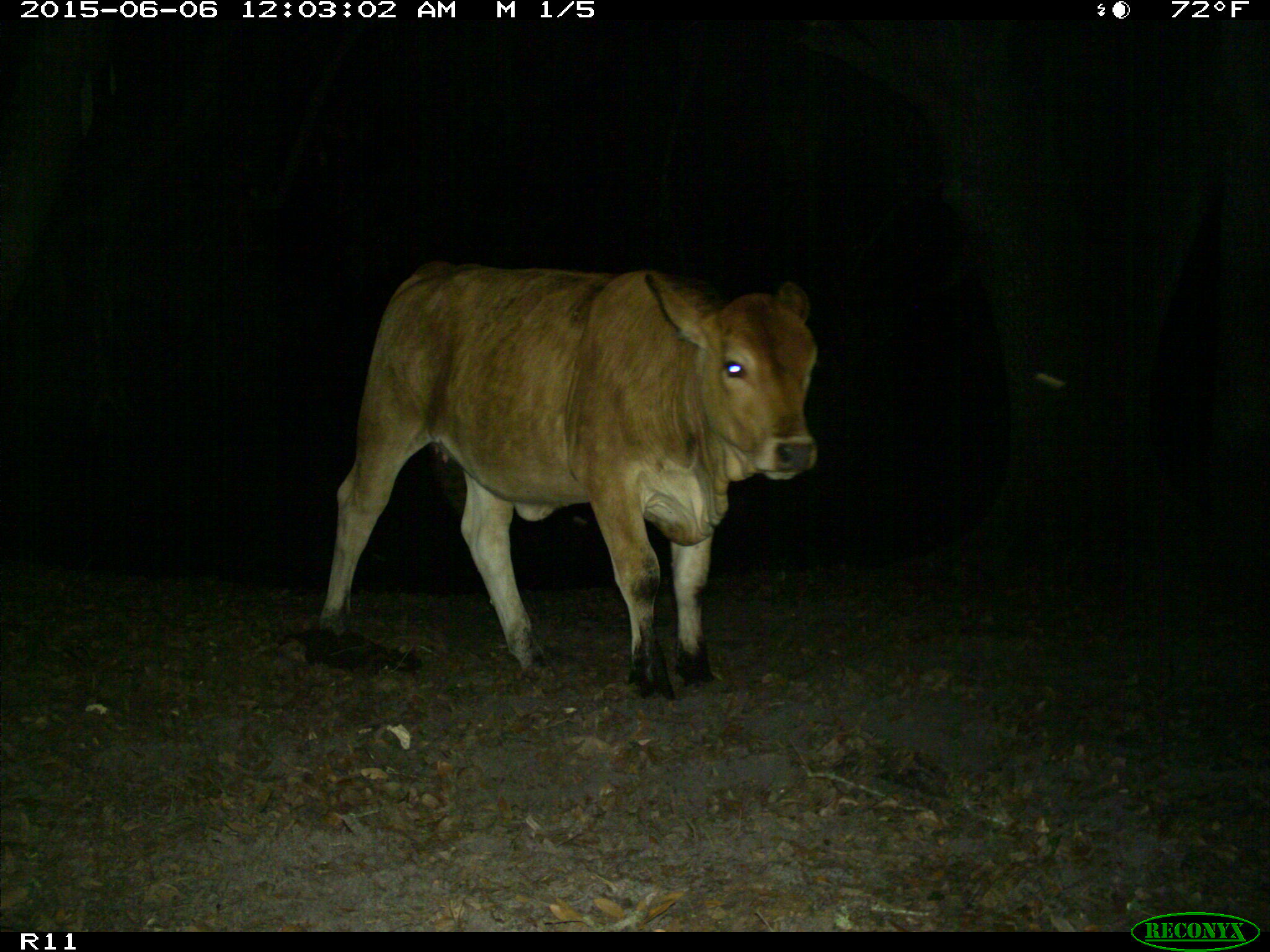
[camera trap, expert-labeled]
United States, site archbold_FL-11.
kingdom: Animalia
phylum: Chordata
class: Mammalia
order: Artiodactyla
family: Bovidae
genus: Bos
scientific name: Bos taurus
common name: domestic cow